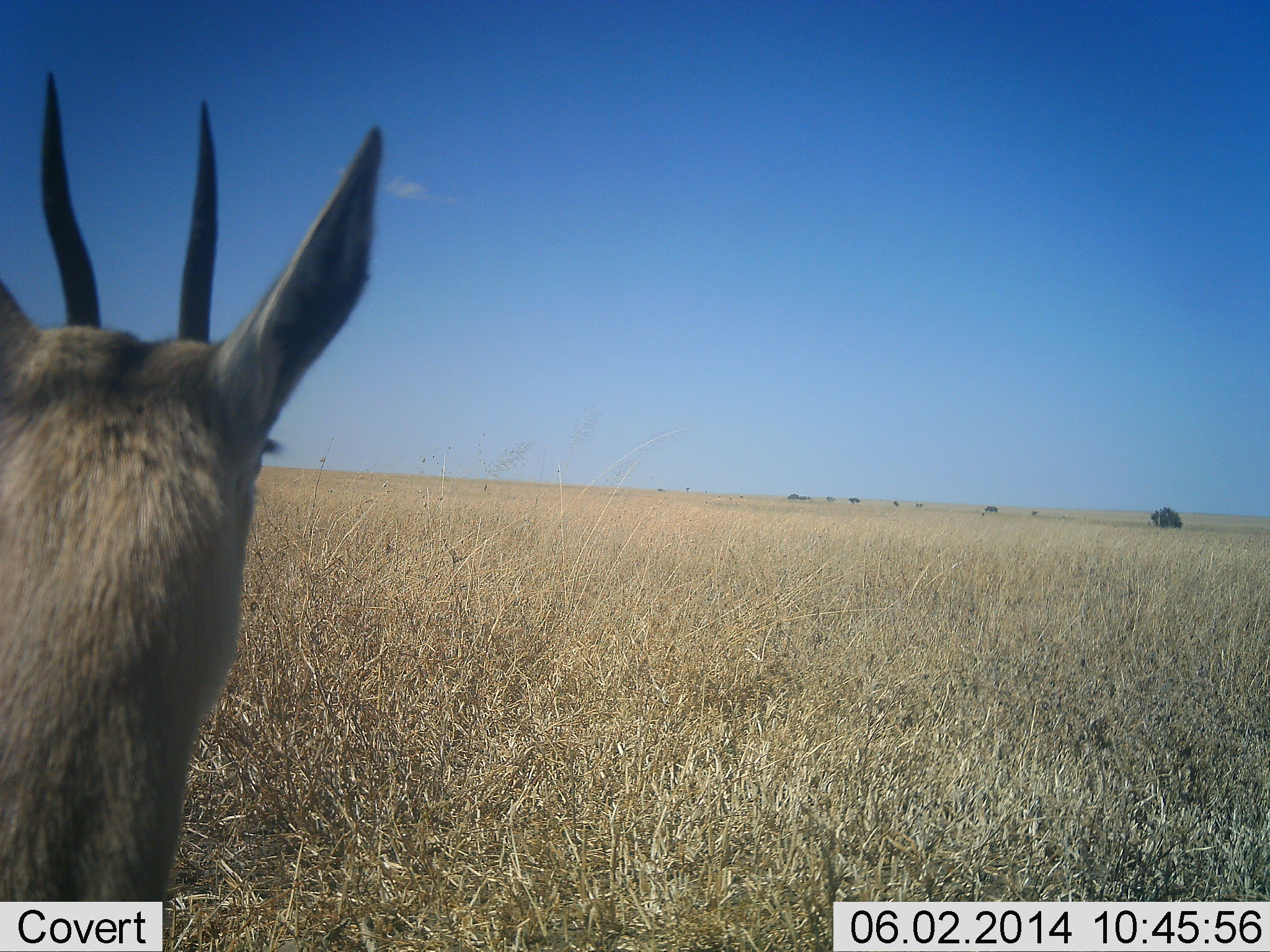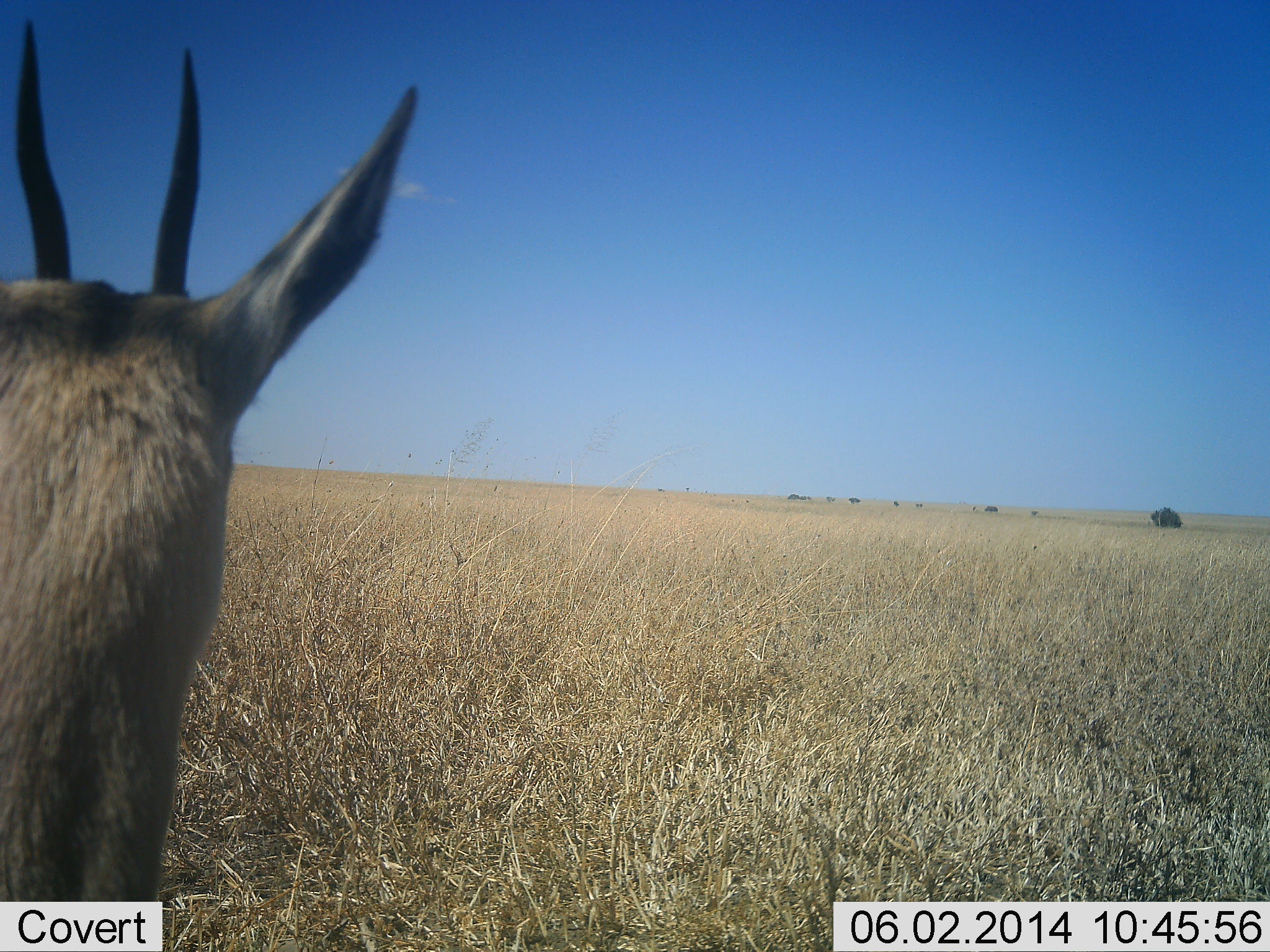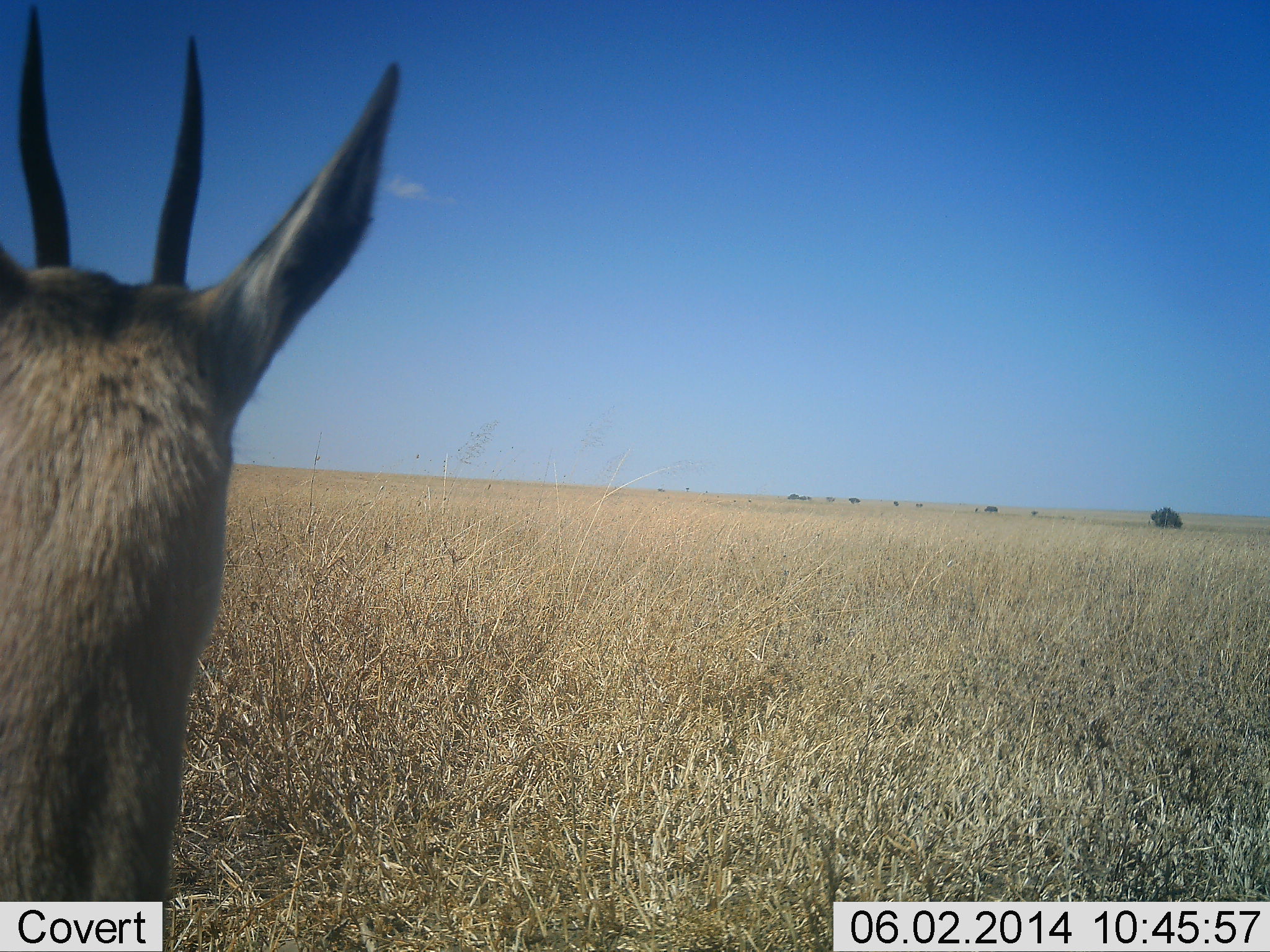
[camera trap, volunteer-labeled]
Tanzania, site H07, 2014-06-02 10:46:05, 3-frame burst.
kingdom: Animalia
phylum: Chordata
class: Mammalia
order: Artiodactyla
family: Bovidae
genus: Eudorcas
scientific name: Eudorcas thomsonii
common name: thomson's gazelle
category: gazellethomsons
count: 1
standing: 100%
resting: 0%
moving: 0%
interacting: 0%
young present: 0%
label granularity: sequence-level